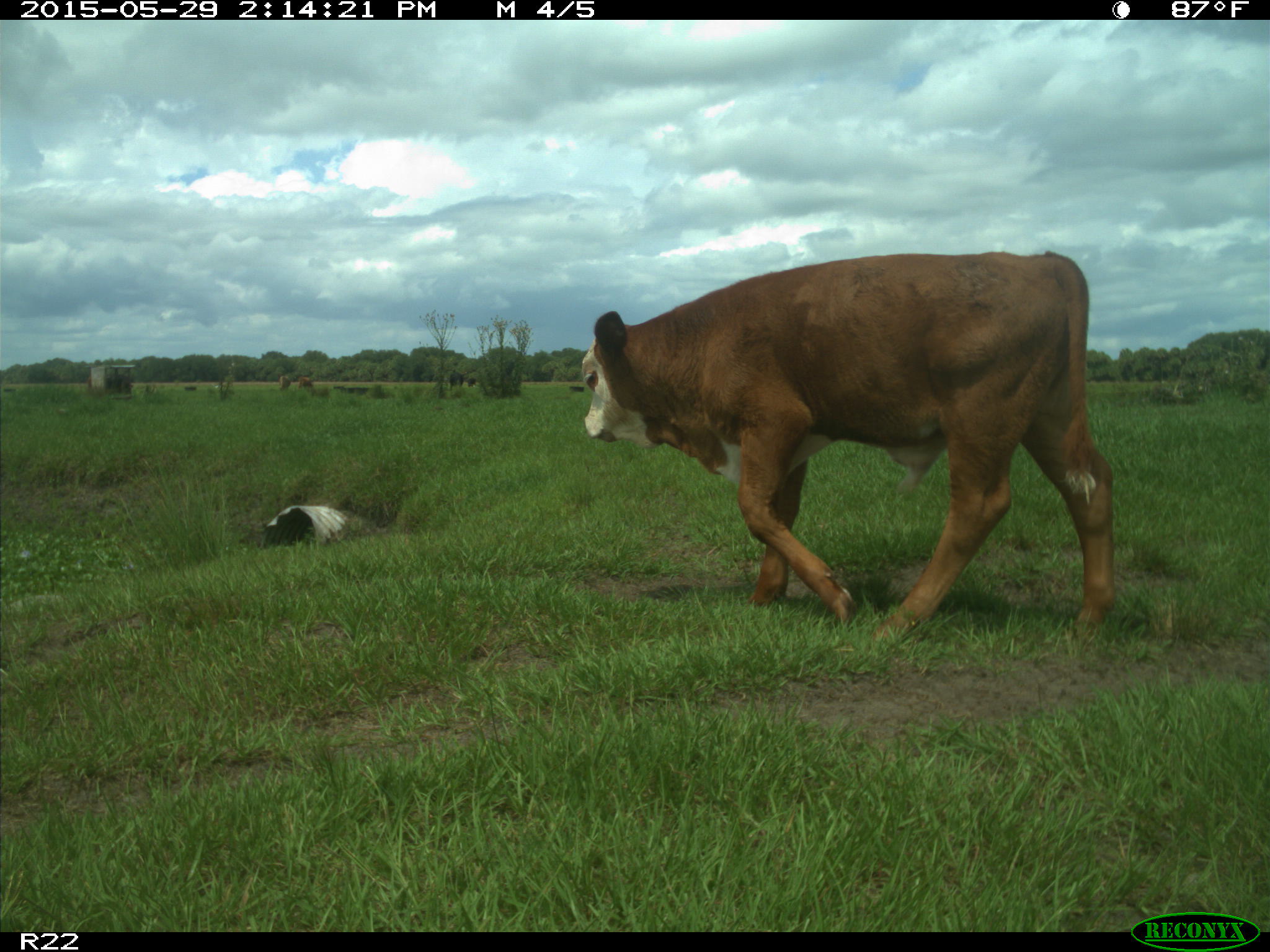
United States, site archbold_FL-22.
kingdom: Animalia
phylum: Chordata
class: Mammalia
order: Artiodactyla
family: Bovidae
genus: Bos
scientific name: Bos taurus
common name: domestic cow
Bos taurus (domestic cow).